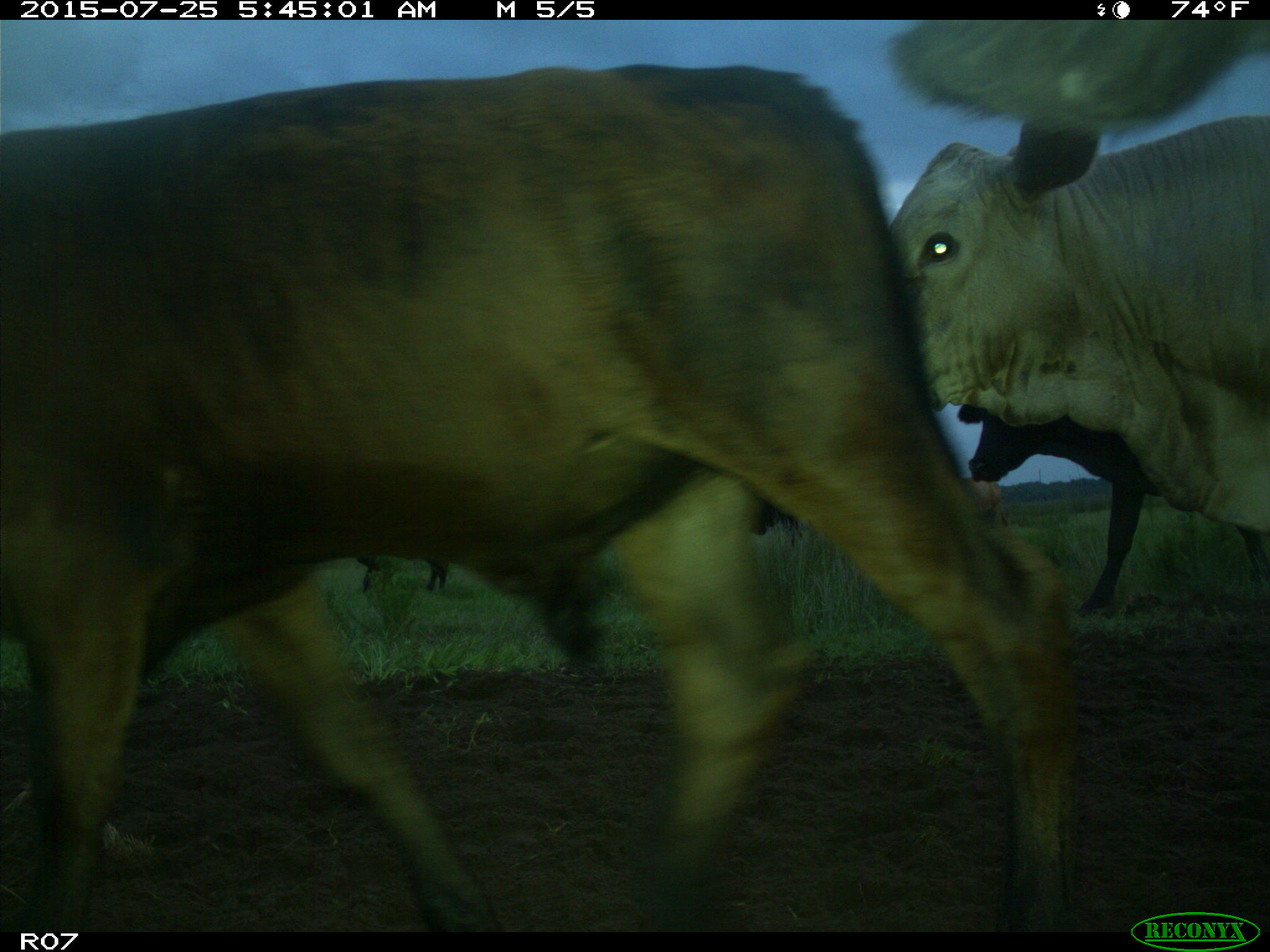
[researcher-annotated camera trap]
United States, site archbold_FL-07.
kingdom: Animalia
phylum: Chordata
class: Mammalia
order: Artiodactyla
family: Bovidae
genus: Bos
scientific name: Bos taurus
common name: domestic cow